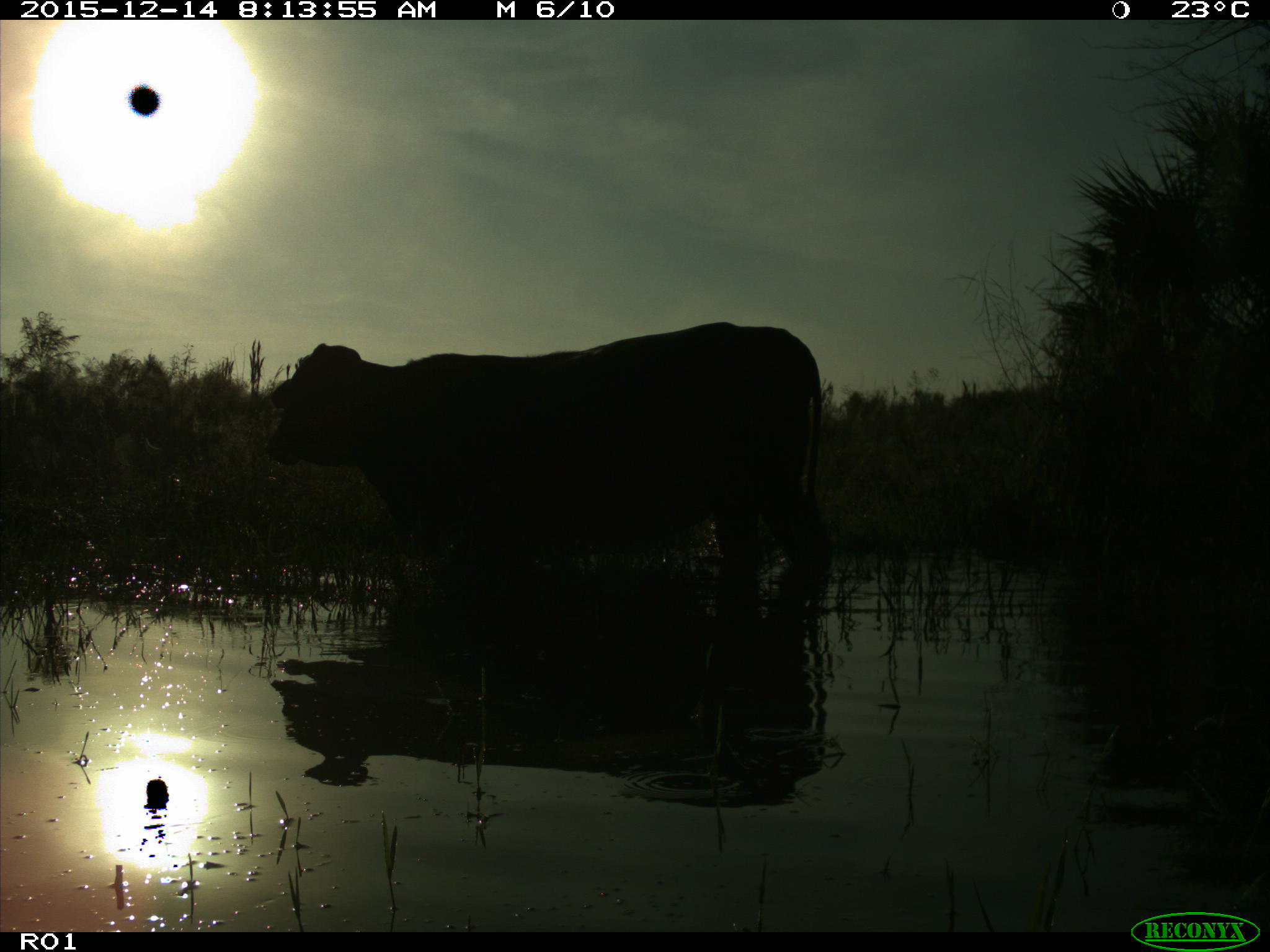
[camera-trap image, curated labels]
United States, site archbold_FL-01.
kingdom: Animalia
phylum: Chordata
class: Mammalia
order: Artiodactyla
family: Bovidae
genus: Bos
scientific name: Bos taurus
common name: domestic cow